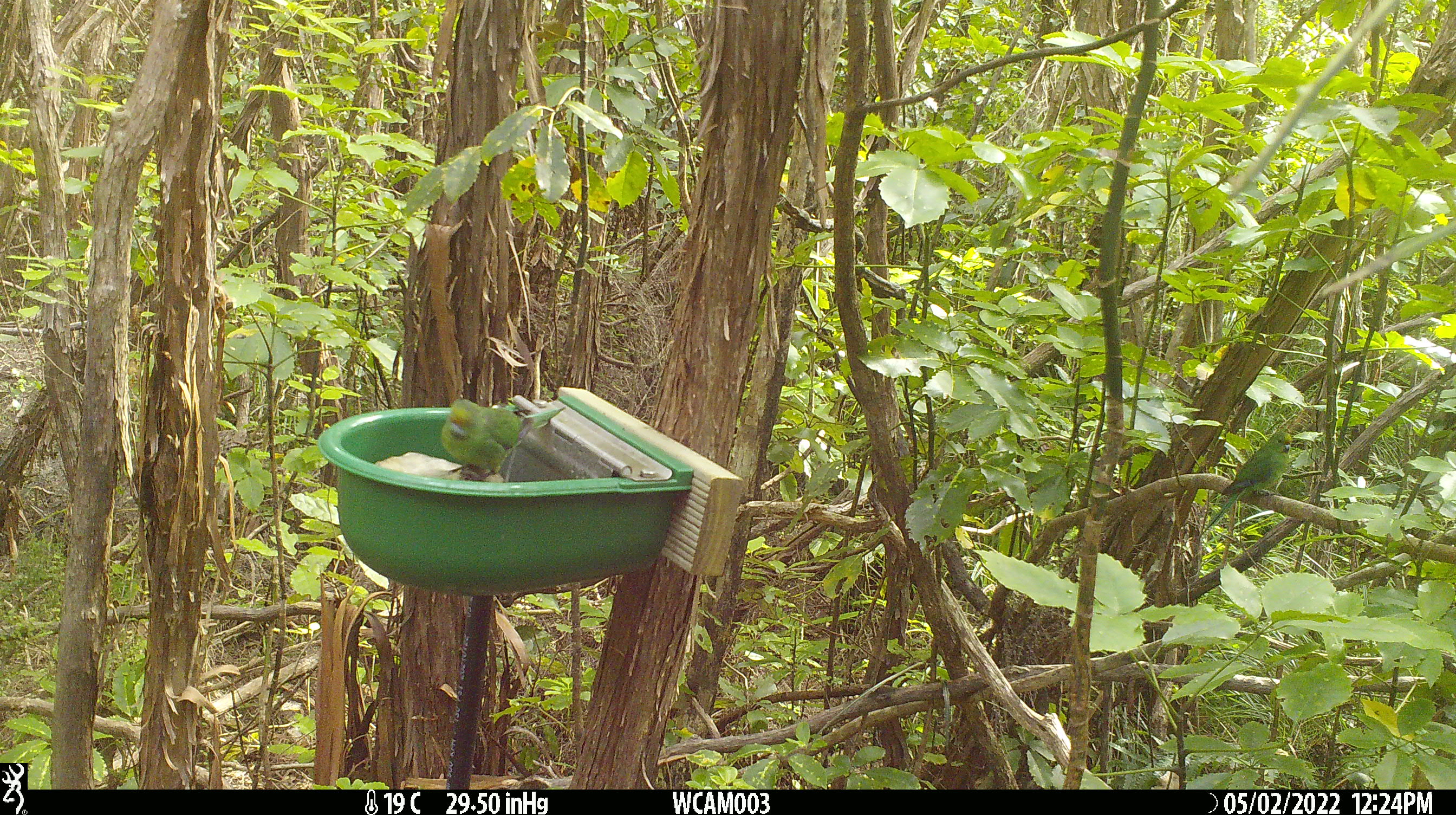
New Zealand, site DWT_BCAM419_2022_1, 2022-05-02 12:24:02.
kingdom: Animalia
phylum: Chordata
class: Aves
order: Psittaciformes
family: Psittaculidae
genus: Cyanoramphus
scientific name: Cyanoramphus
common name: parakeet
Parakeet (Cyanoramphus).